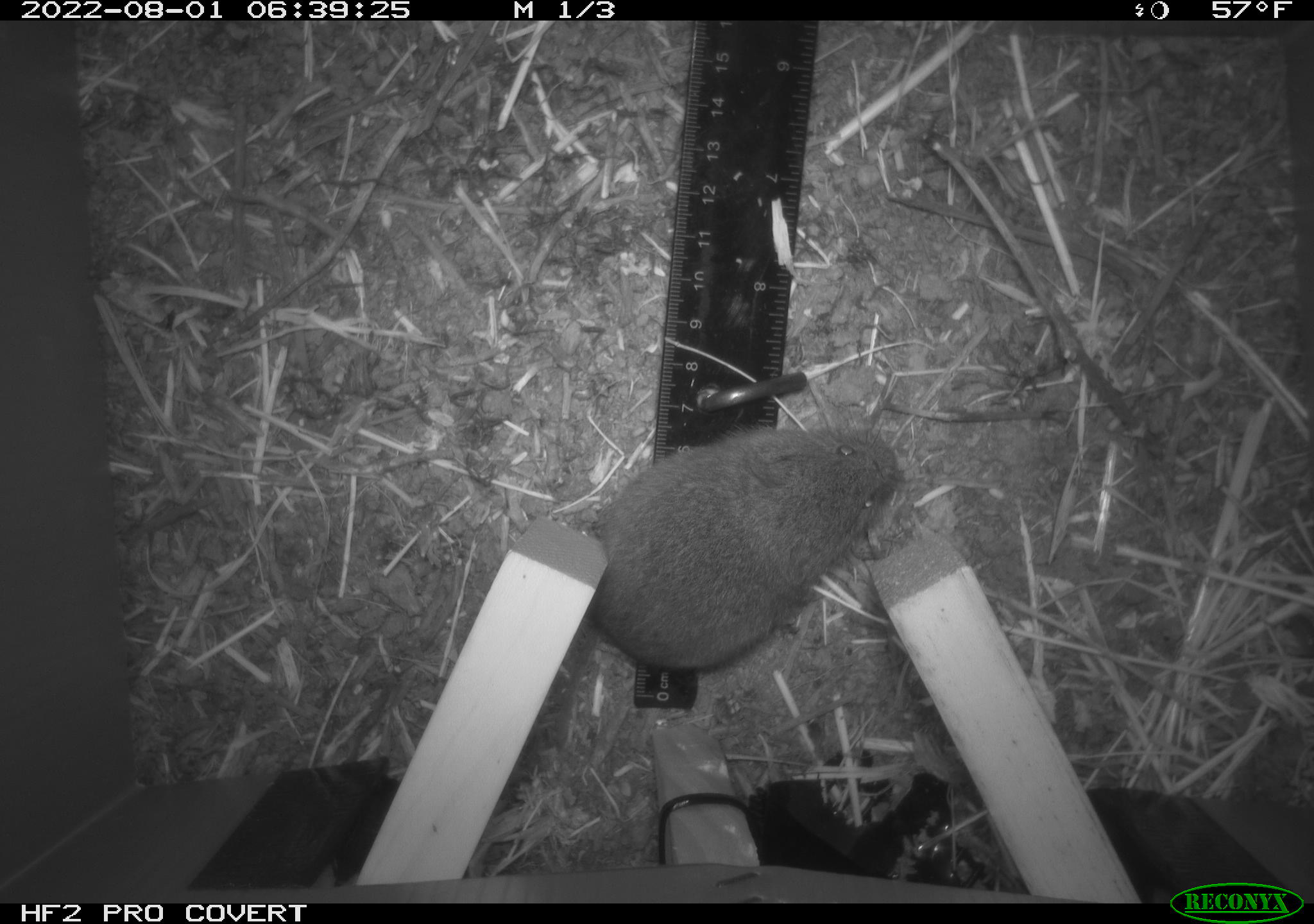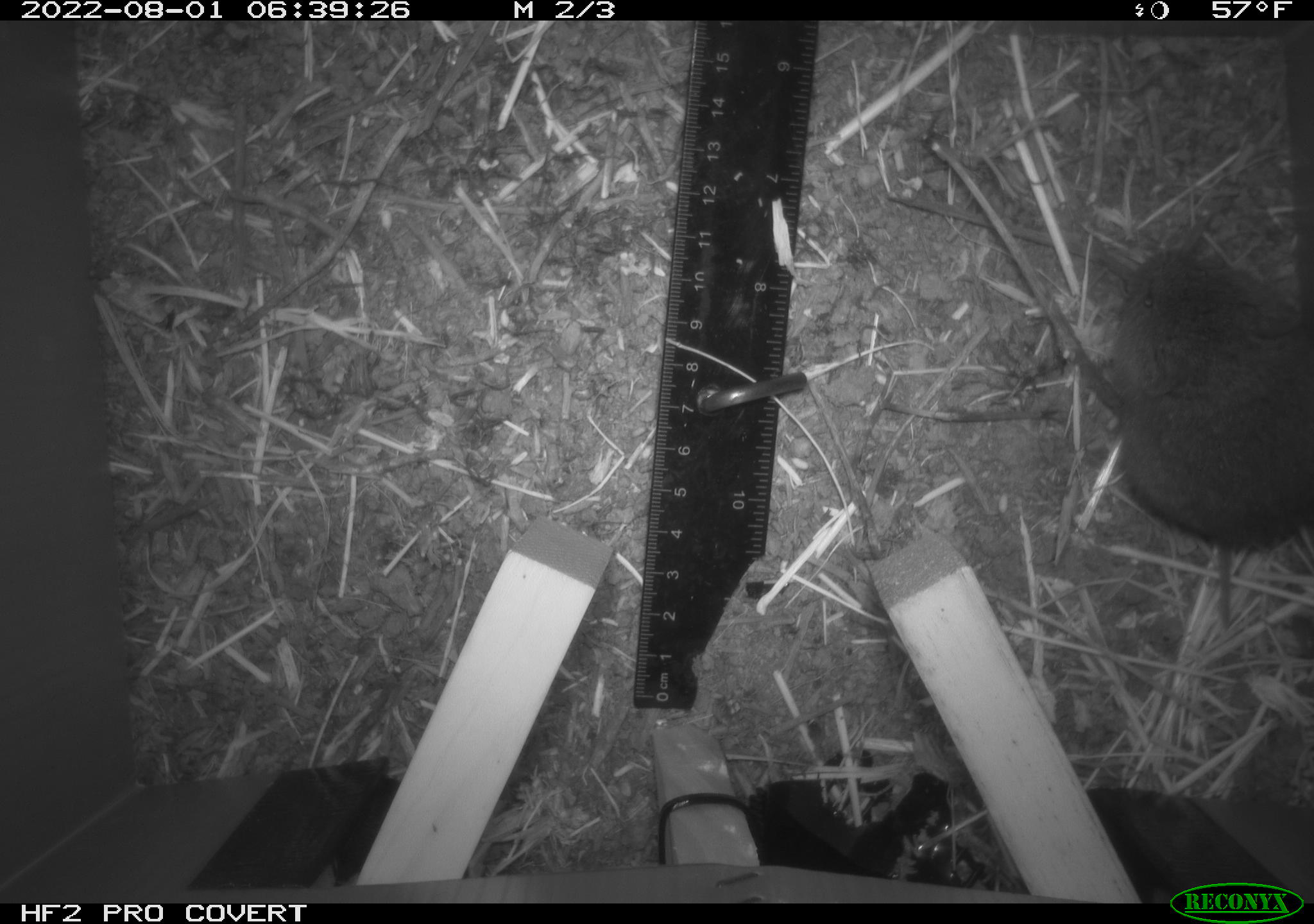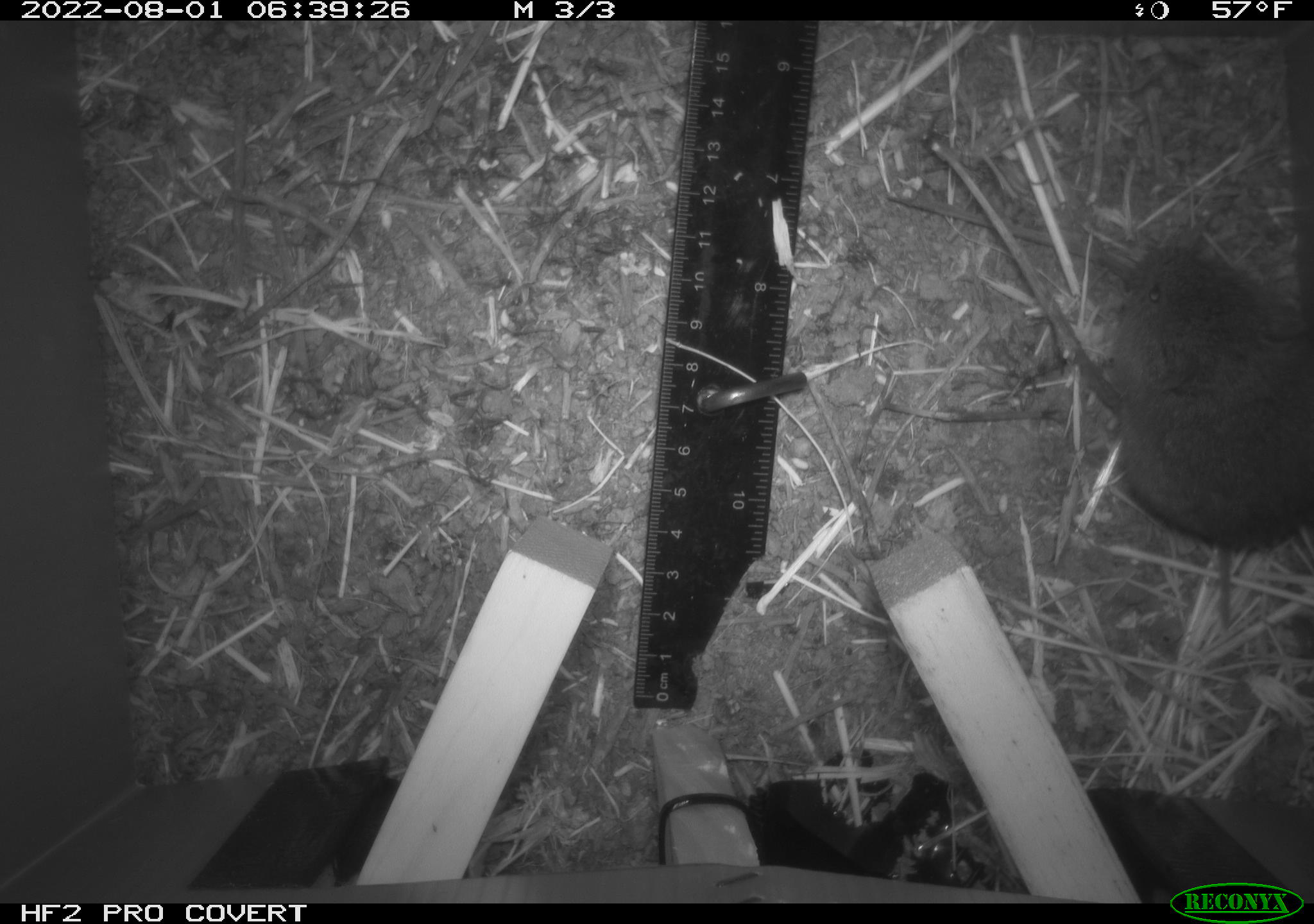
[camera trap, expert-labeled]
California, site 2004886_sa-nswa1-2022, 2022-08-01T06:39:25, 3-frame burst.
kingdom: Animalia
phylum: Chordata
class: Mammalia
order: Rodentia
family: Cricetidae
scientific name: Cricetidae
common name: hamsters, voles, lemmings, and allies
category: cricetidae family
Cricetidae family (hamsters, voles, lemmings, and allies) (Cricetidae).